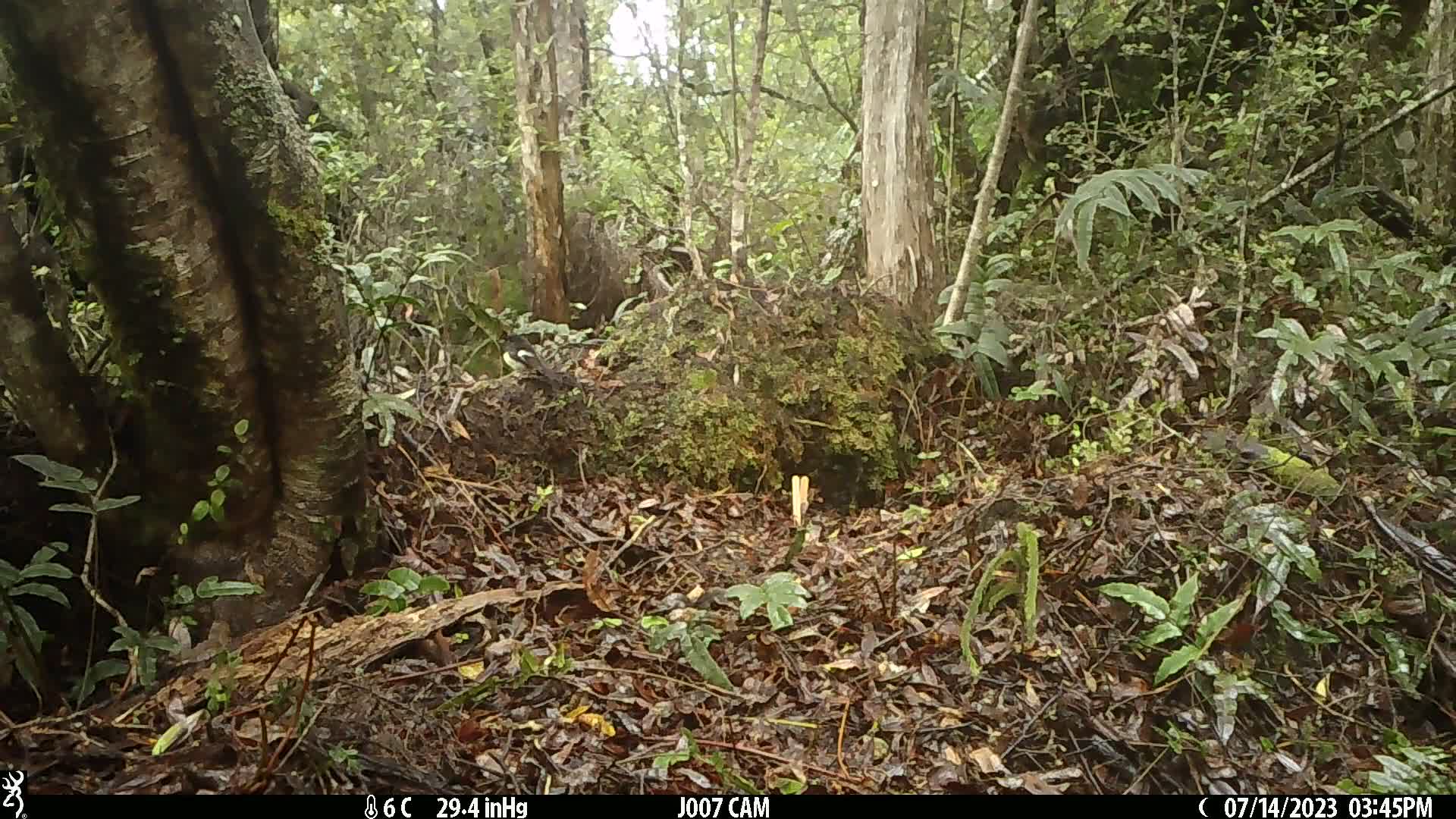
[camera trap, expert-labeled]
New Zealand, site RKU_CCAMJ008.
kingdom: Animalia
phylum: Chordata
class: Aves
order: Passeriformes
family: Petroicidae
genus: Petroica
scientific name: Petroica macrocephala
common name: tomtit